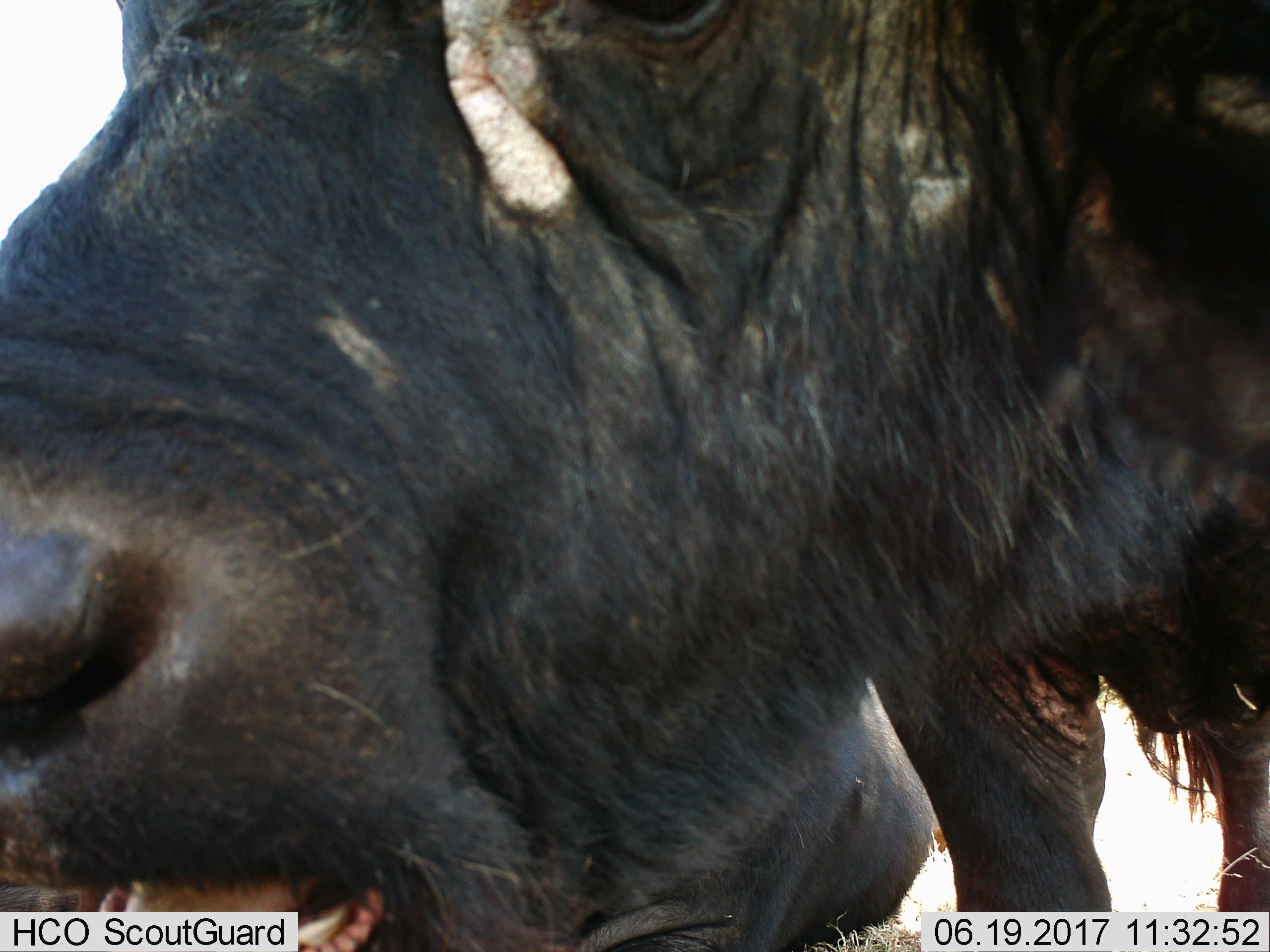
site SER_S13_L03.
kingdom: Animalia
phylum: Chordata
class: Mammalia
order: Artiodactyla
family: Bovidae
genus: Connochaetes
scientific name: Connochaetes taurinus taurinus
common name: blue wildebeest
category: wildebeestblue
Wildebeestblue (blue wildebeest) (Connochaetes taurinus taurinus), count 2. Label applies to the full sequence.